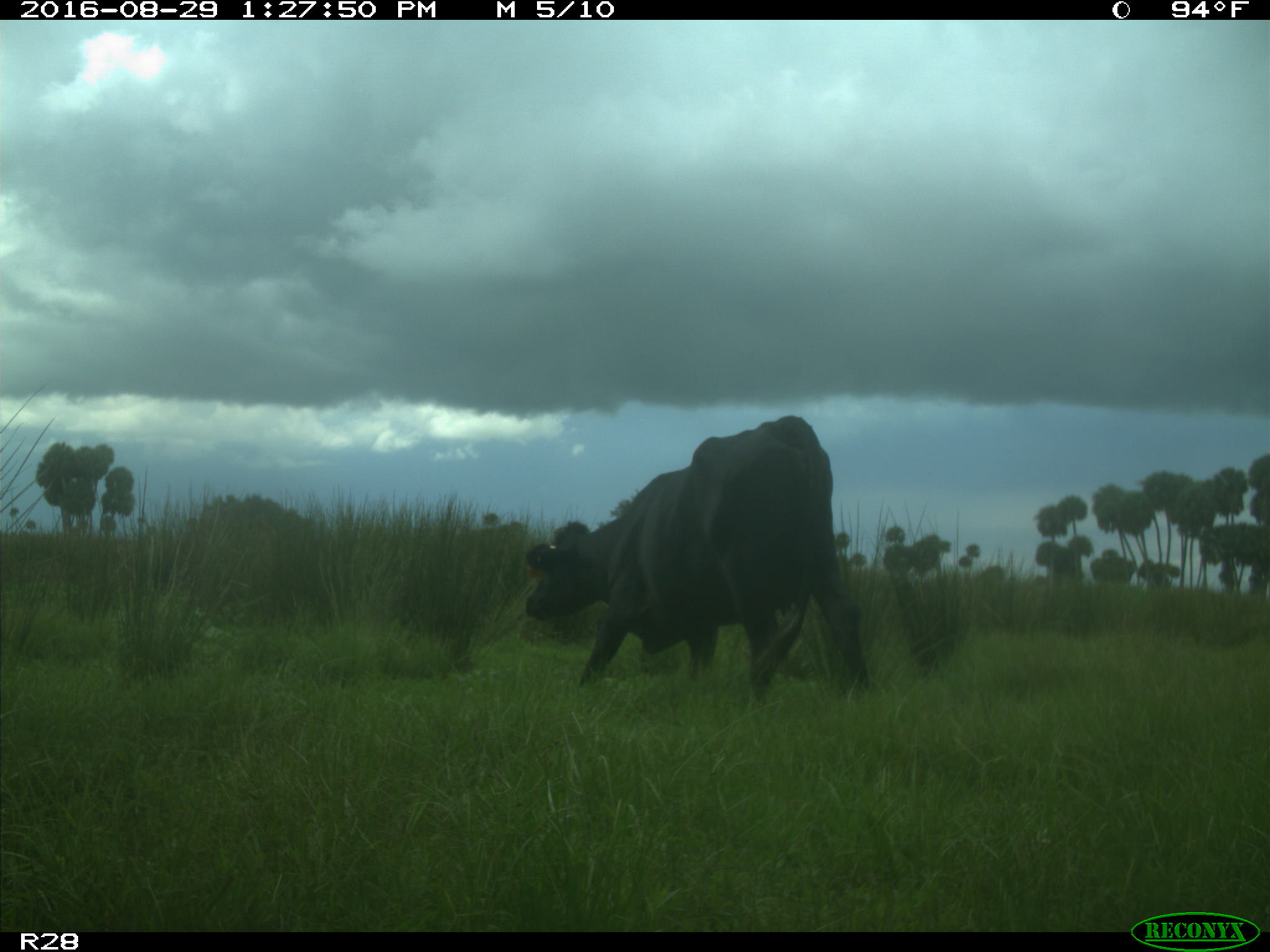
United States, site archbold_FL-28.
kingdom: Animalia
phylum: Chordata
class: Mammalia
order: Artiodactyla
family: Bovidae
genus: Bos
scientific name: Bos taurus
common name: domestic cow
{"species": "Bos taurus (domestic cow)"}